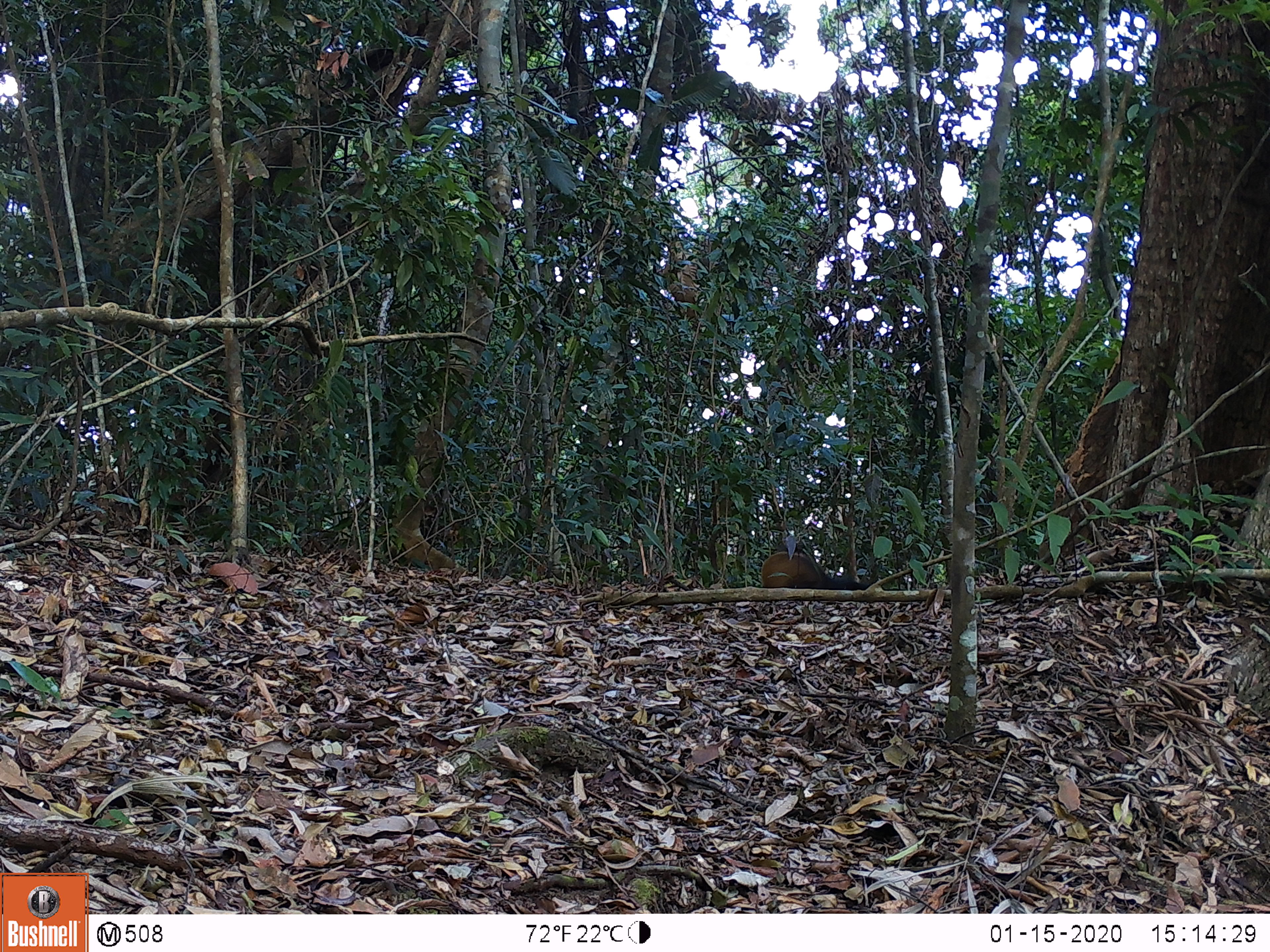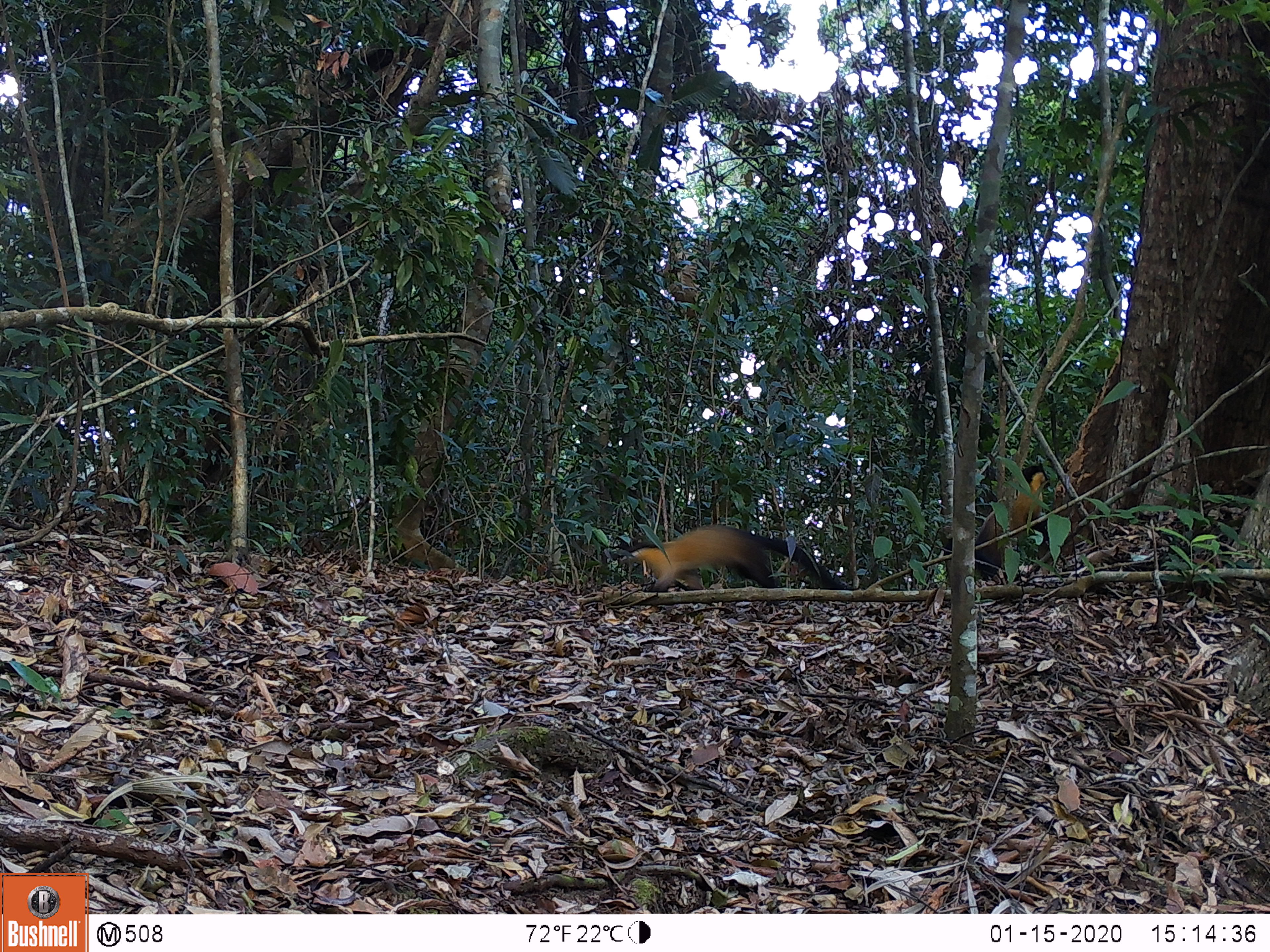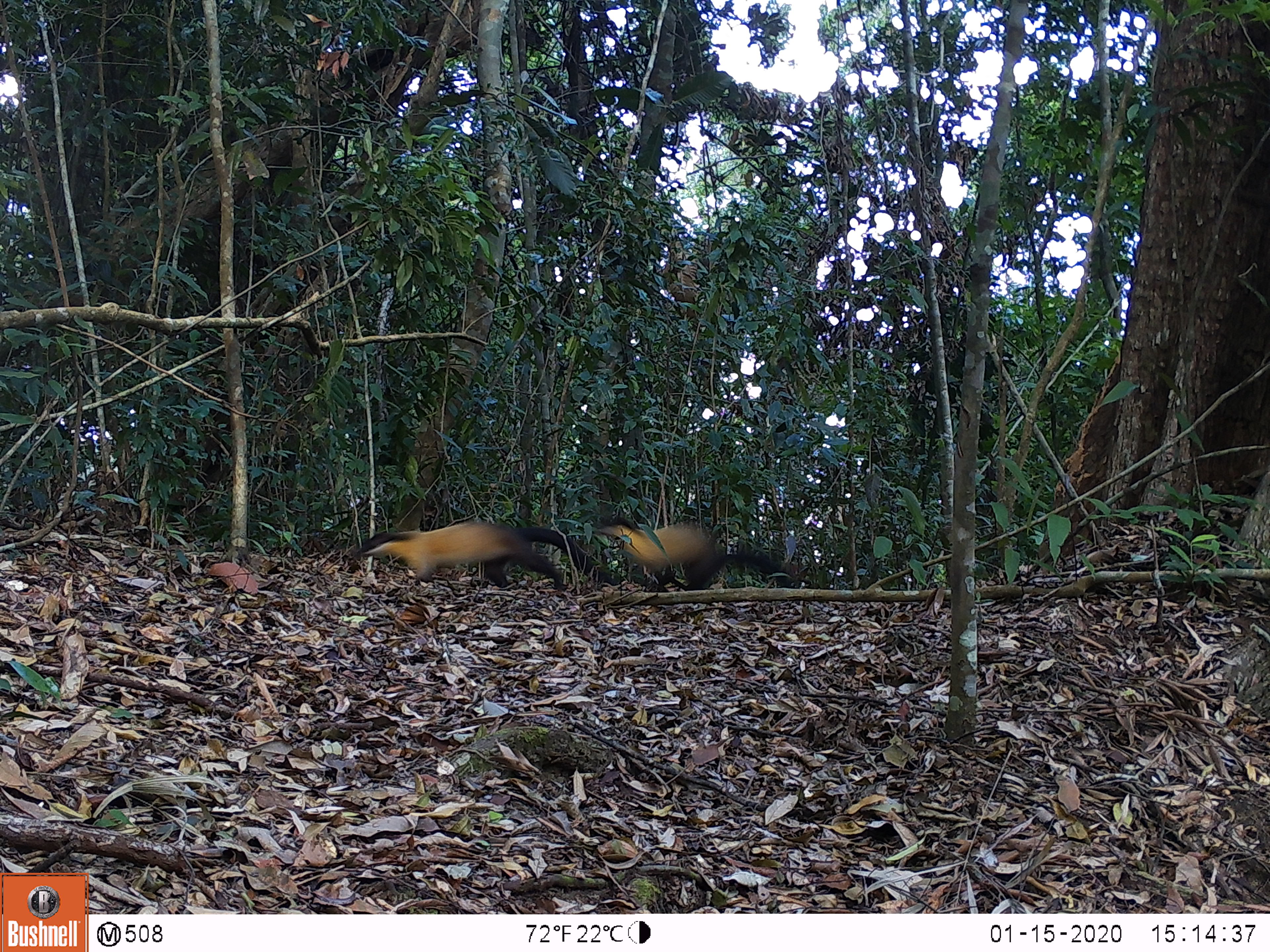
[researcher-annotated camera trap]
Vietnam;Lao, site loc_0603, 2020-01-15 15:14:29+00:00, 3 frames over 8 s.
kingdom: Animalia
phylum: Chordata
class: Mammalia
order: Carnivora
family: Mustelidae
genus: Martes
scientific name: Martes flavigula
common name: yellow-throated marten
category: yellow throated marten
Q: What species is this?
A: Yellow throated marten (yellow-throated marten) (Martes flavigula).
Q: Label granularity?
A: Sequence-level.